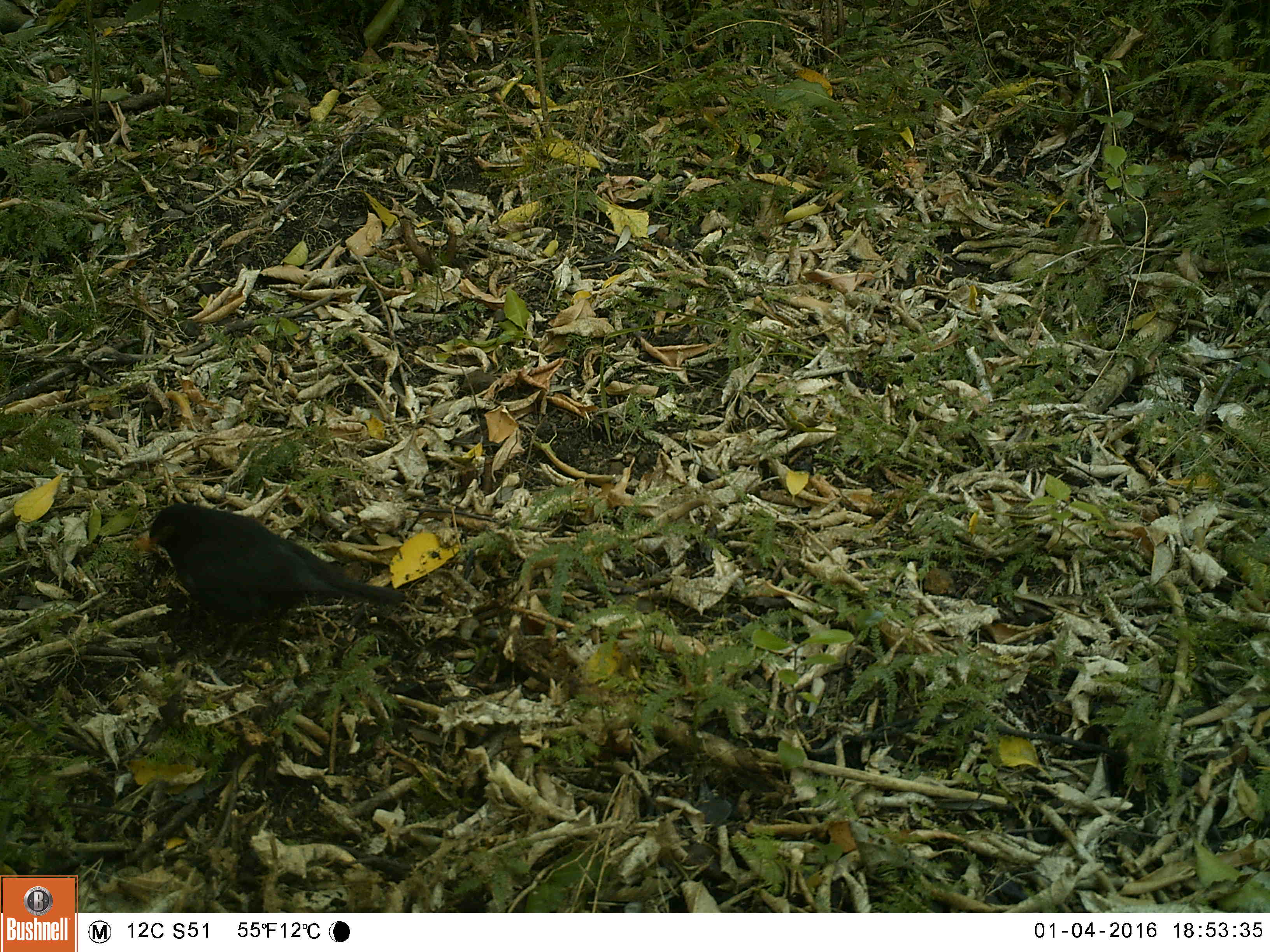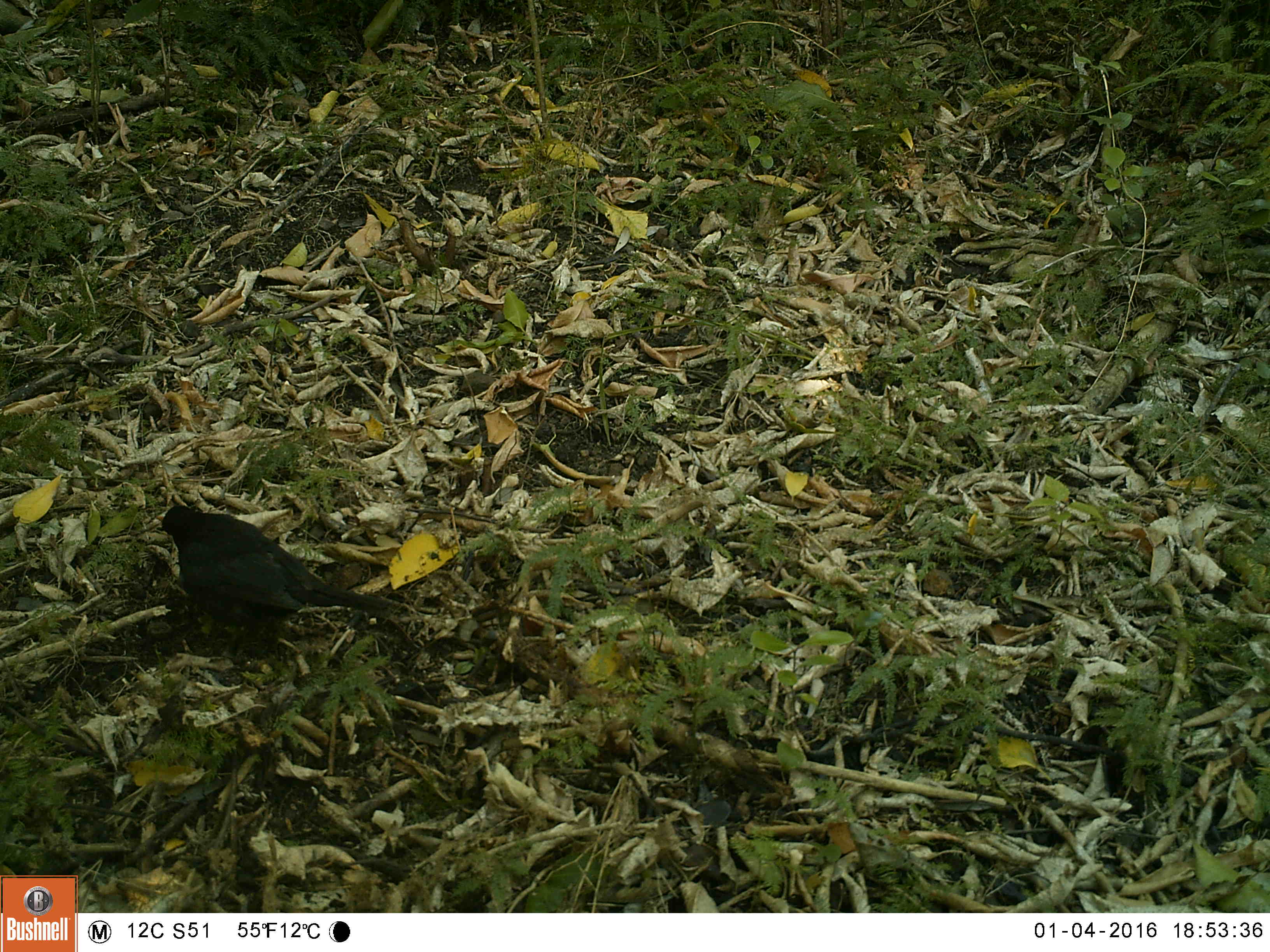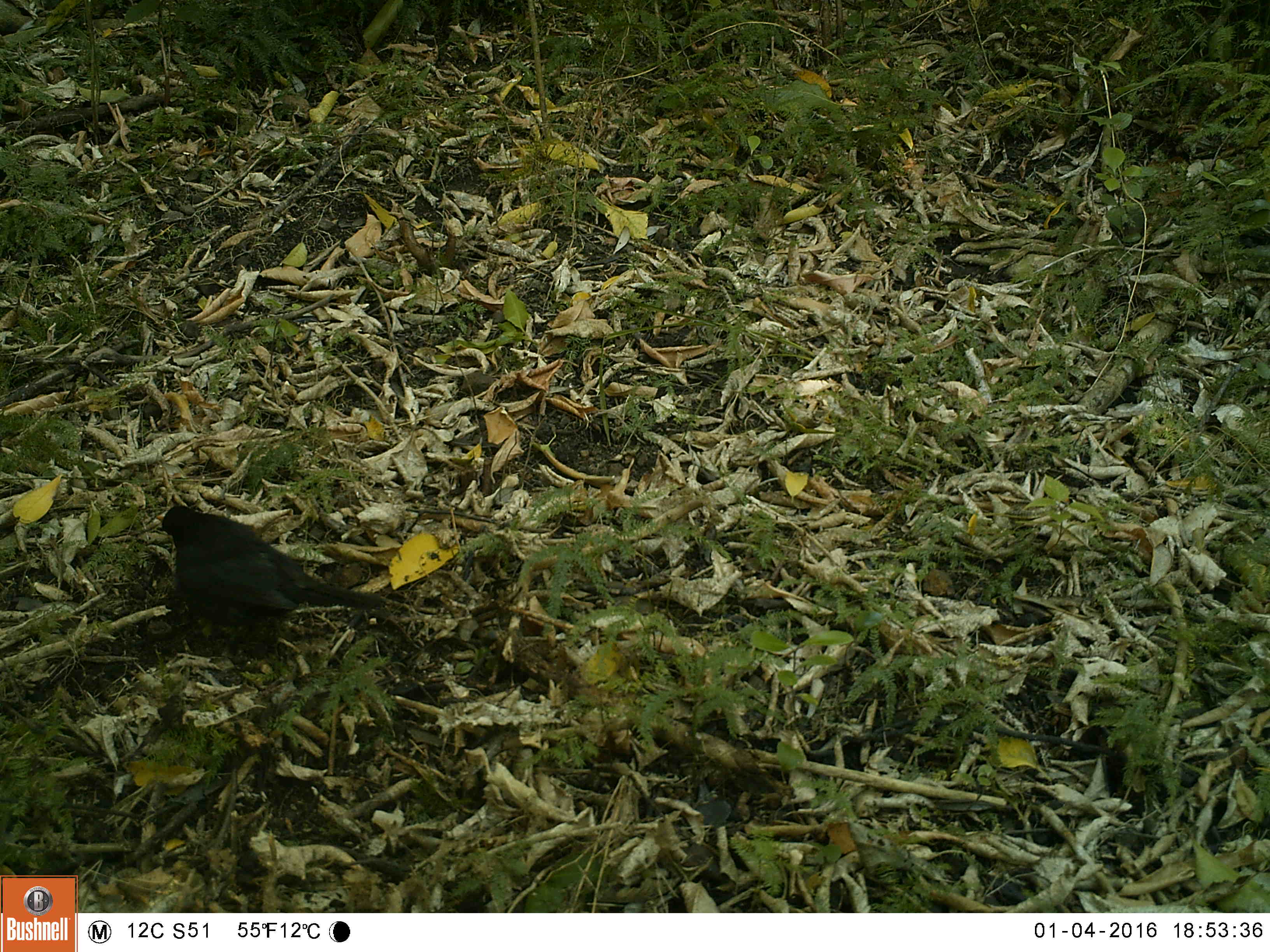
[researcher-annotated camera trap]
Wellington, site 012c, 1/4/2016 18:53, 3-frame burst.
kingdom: Animalia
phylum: Chordata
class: Aves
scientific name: Aves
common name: bird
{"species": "bird (Aves)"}